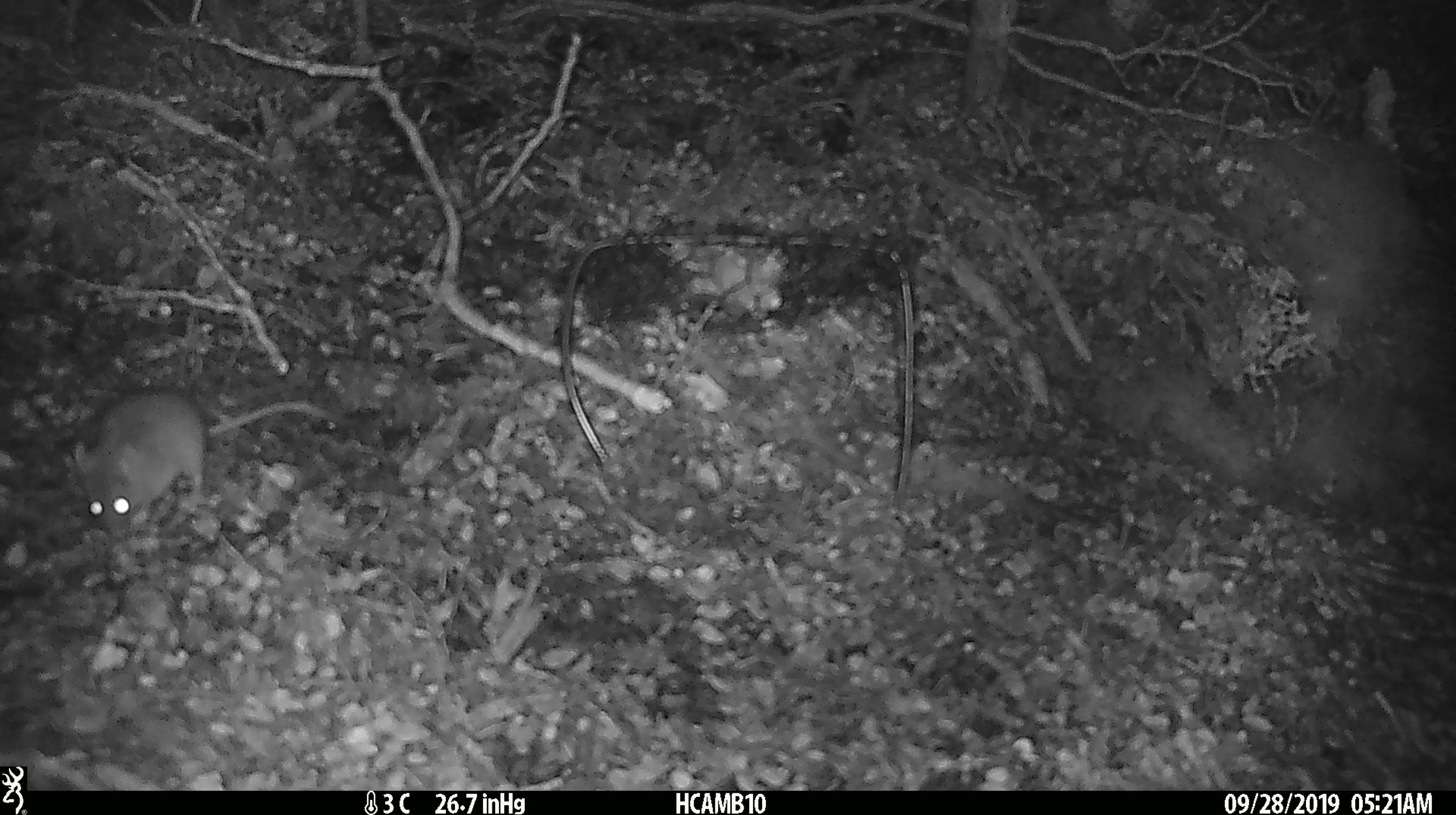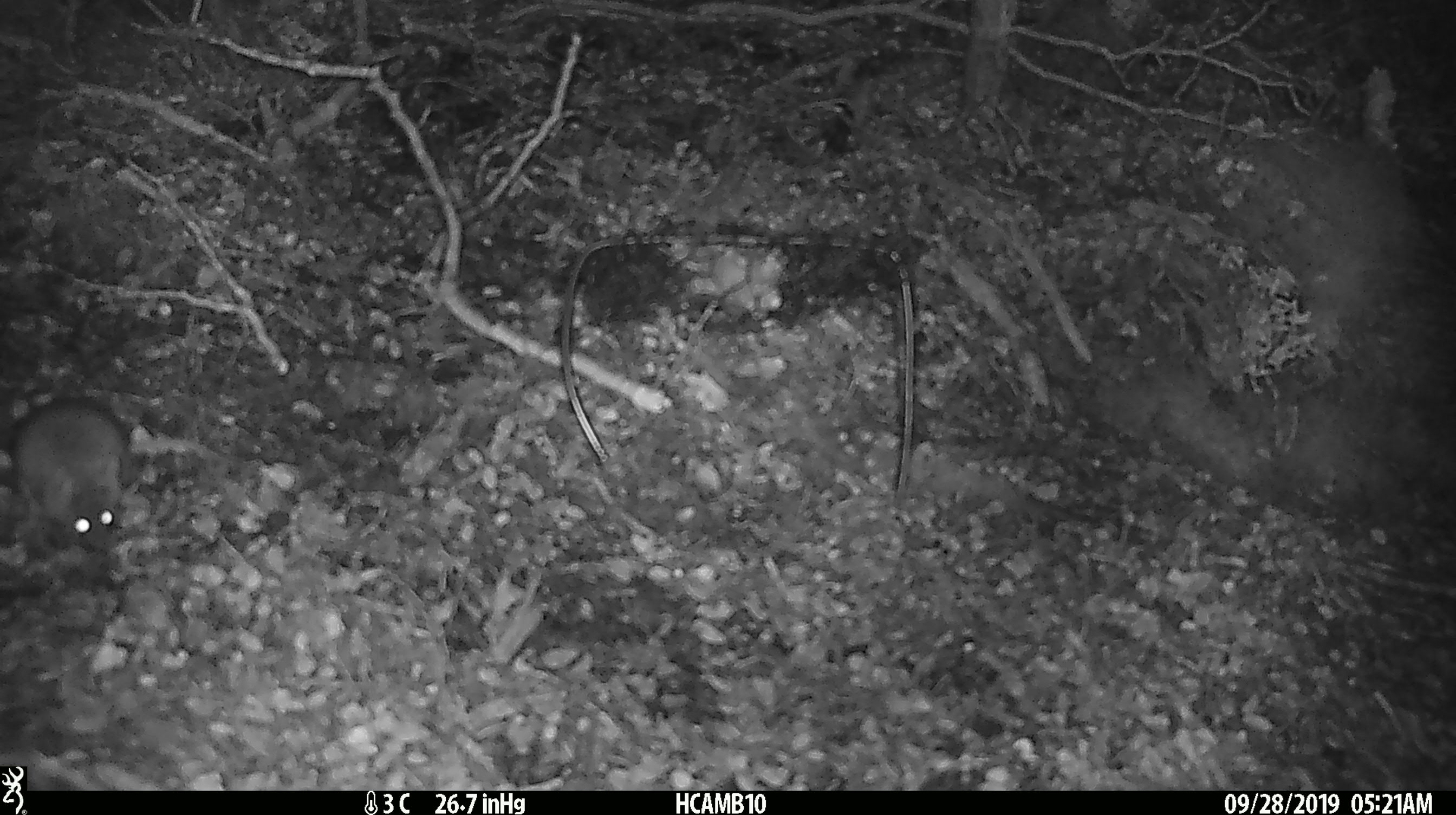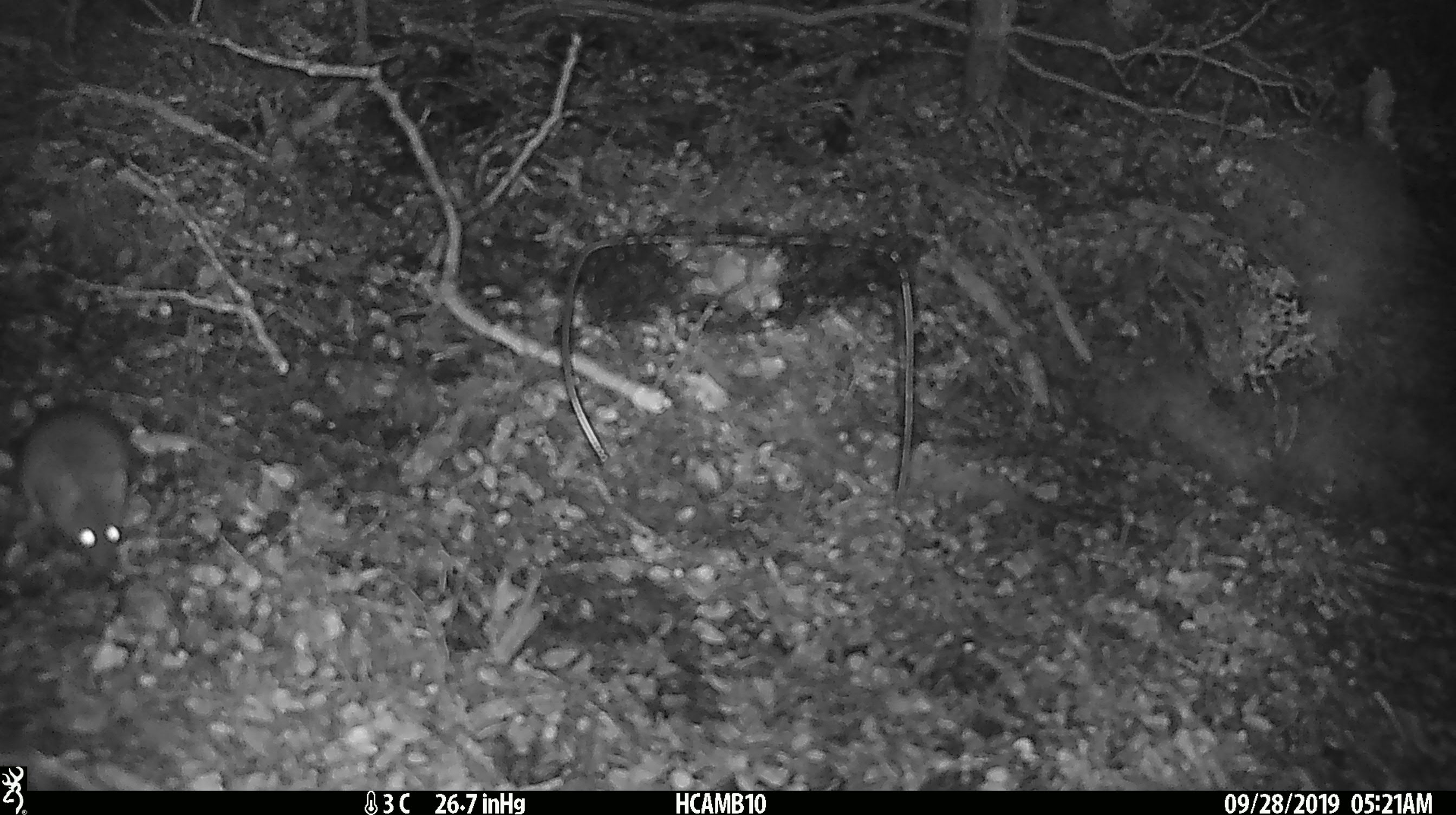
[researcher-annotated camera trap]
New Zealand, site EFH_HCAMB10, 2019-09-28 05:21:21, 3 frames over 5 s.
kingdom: Animalia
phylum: Chordata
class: Mammalia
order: Rodentia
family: Muridae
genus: Mus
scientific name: Mus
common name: mouse